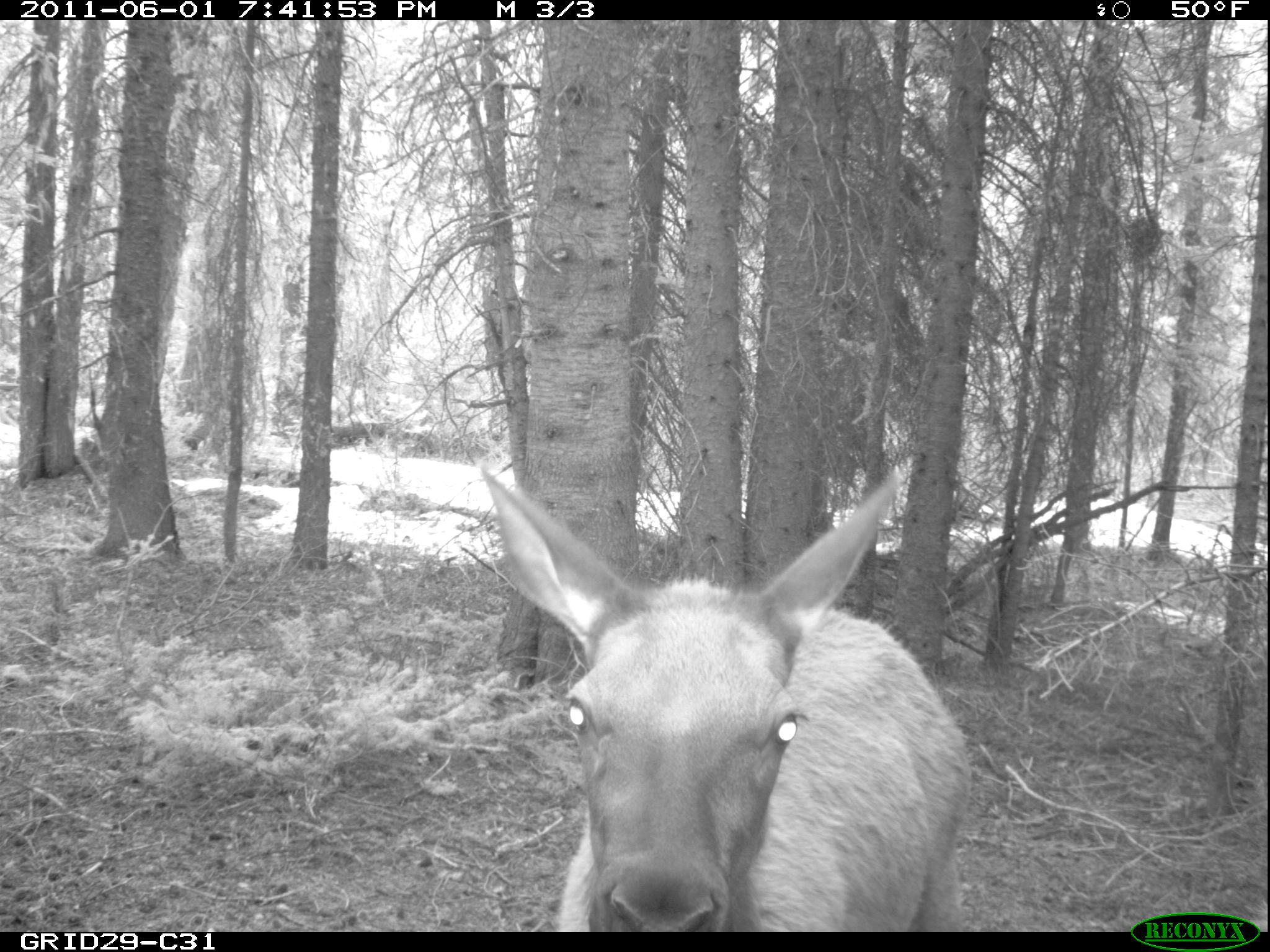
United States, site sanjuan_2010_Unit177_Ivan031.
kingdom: Animalia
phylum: Chordata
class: Mammalia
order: Artiodactyla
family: Cervidae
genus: Cervus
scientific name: Cervus elaphus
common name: red deer